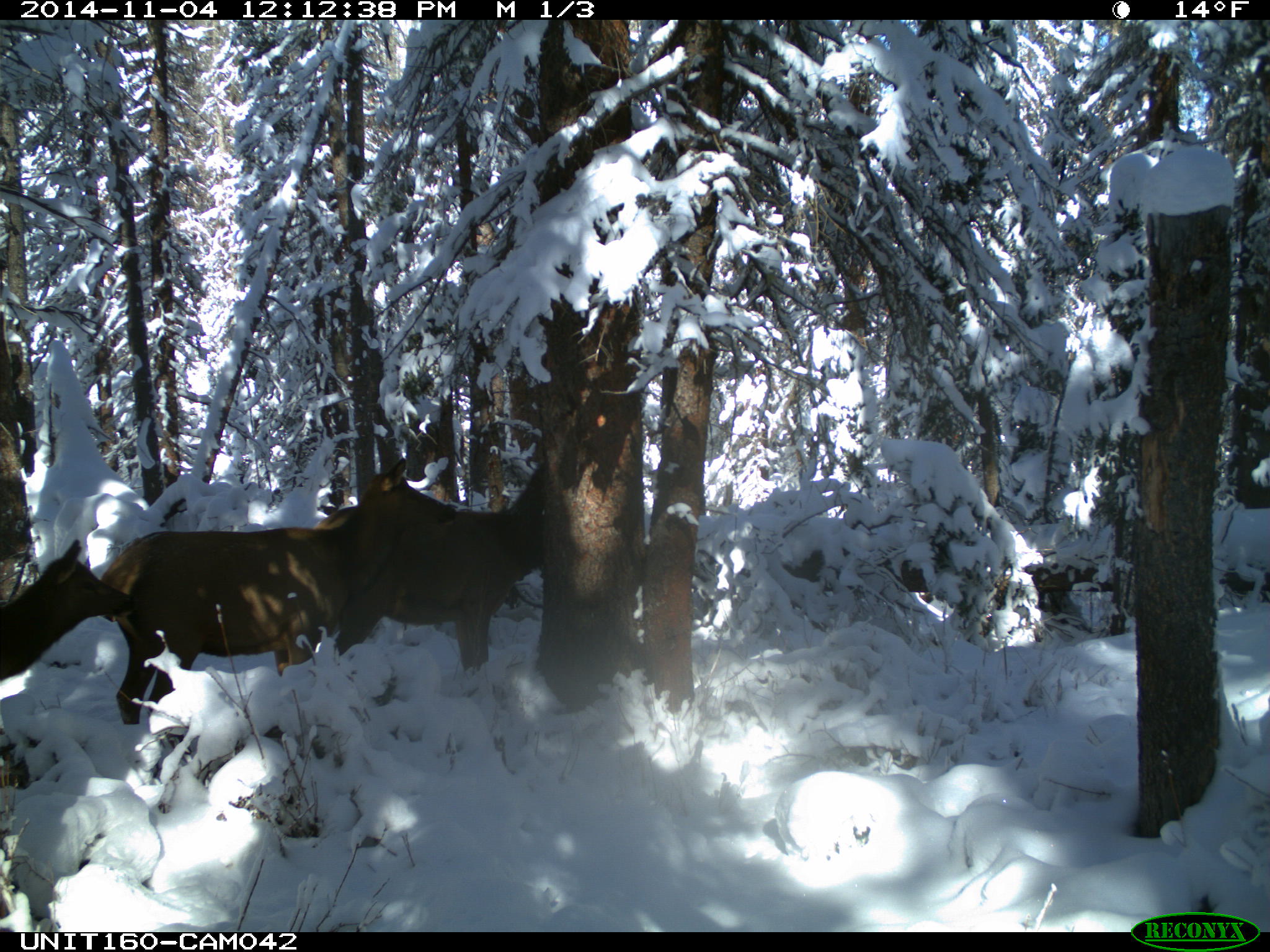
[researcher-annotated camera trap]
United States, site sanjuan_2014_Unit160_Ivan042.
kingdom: Animalia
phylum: Chordata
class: Mammalia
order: Artiodactyla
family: Cervidae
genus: Cervus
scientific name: Cervus elaphus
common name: red deer